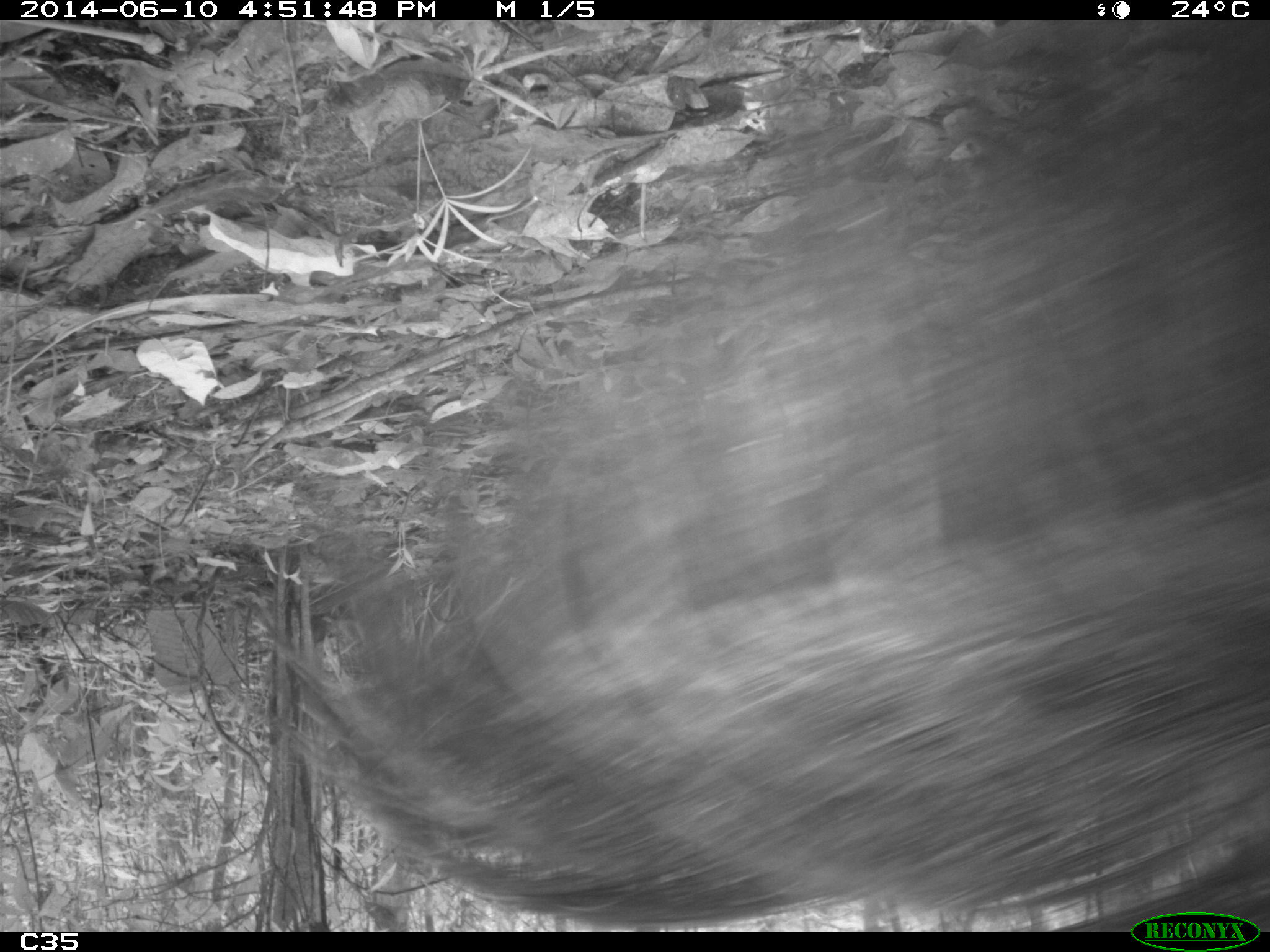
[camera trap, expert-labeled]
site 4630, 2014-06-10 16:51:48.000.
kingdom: Animalia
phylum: Chordata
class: Mammalia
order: Pilosa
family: Myrmecophagidae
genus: Myrmecophaga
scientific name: Myrmecophaga tridactyla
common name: giant anteater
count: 1